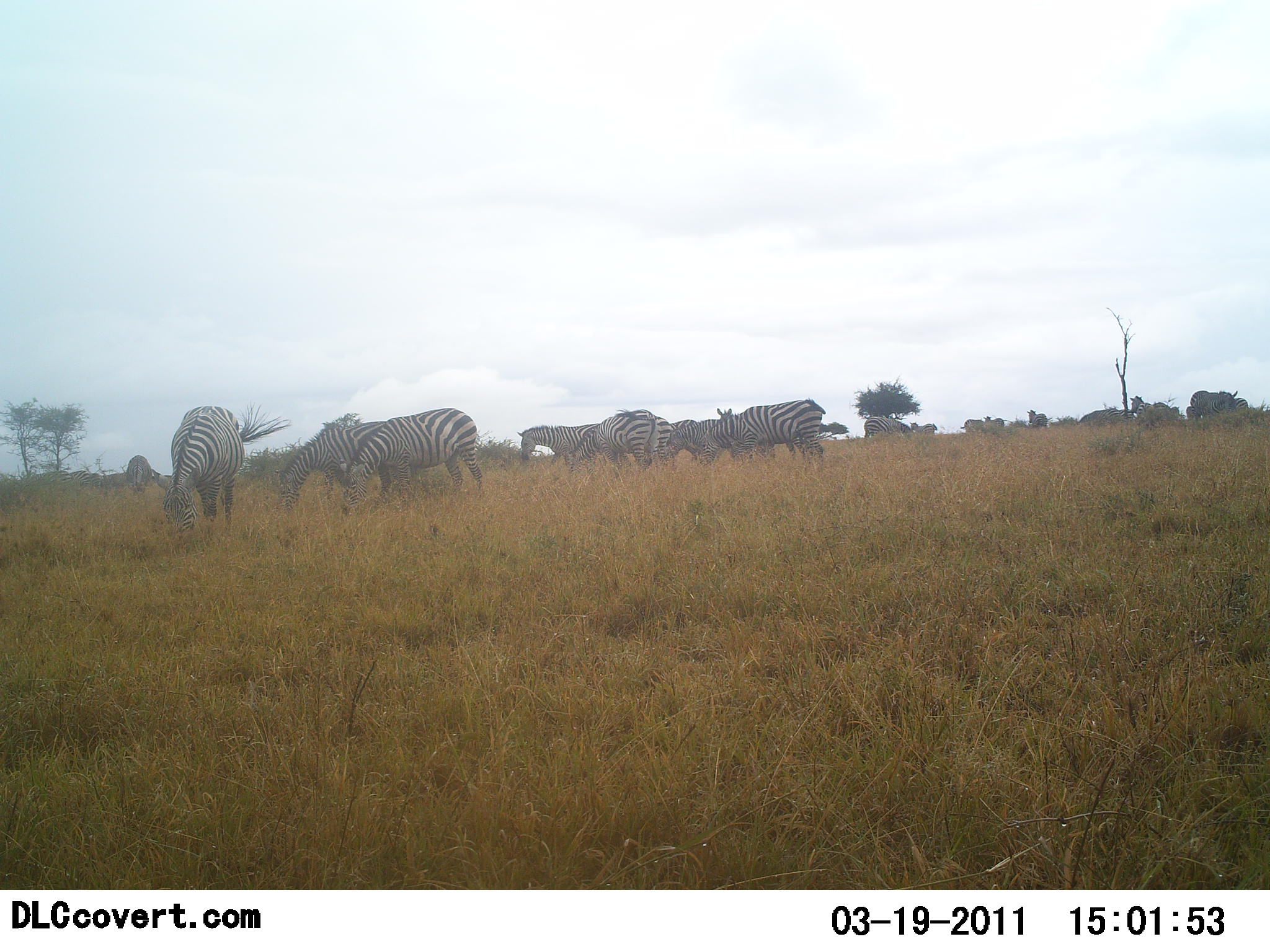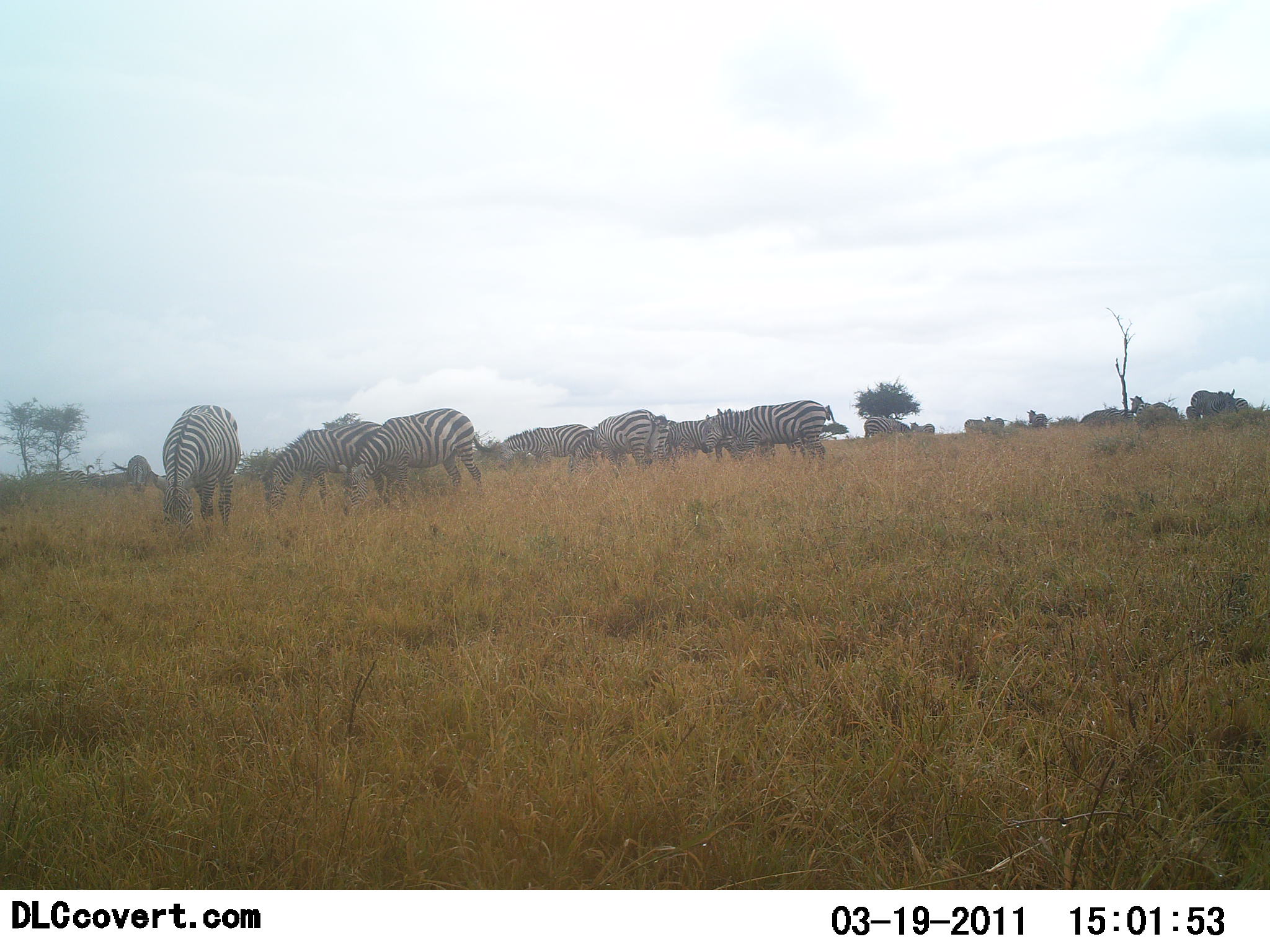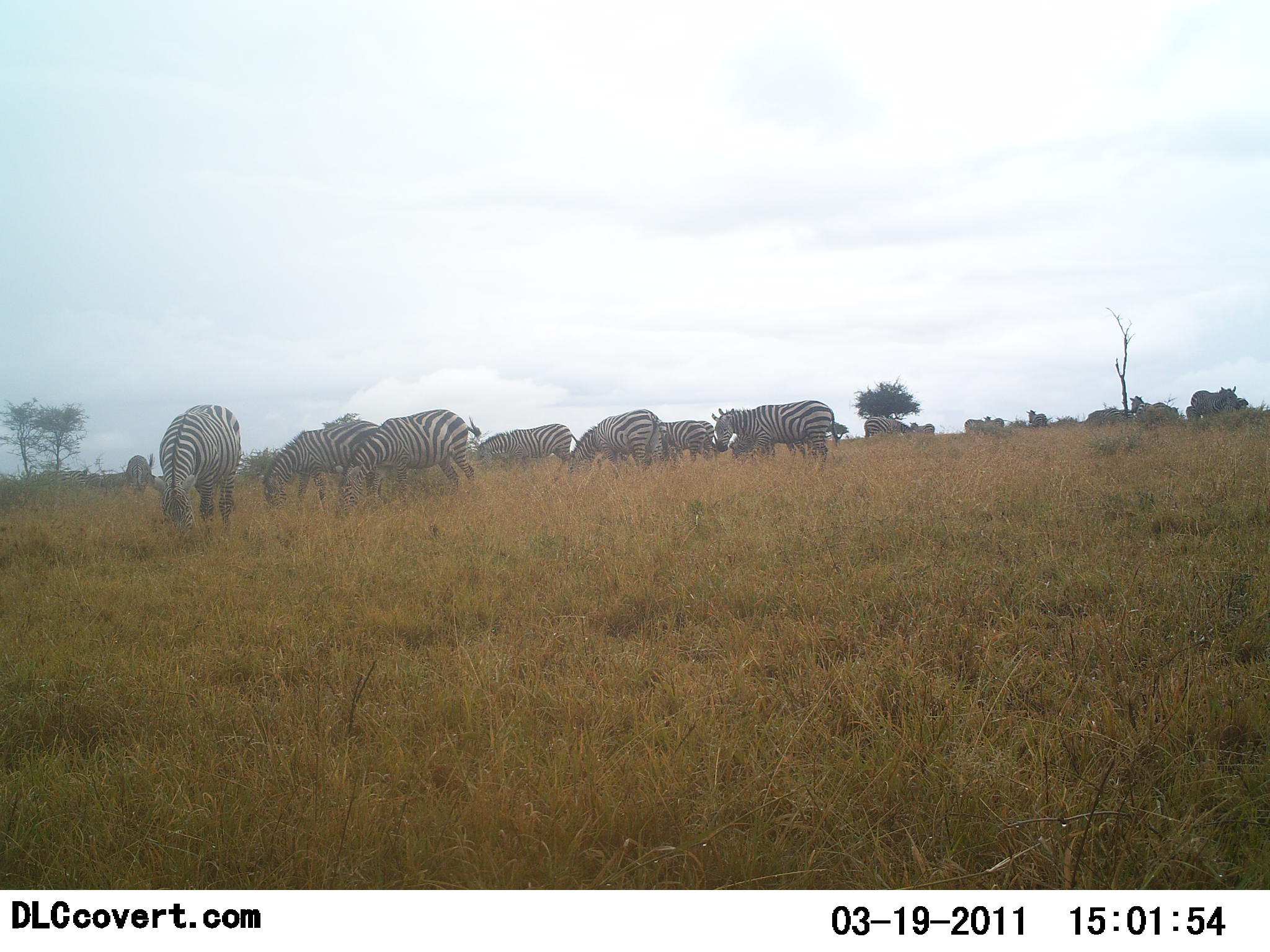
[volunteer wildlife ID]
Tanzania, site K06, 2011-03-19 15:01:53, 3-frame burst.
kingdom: Animalia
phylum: Chordata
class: Mammalia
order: Perissodactyla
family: Equidae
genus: Equus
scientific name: Equus quagga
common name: plains zebra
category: zebra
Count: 10.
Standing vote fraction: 29%.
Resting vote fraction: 0%.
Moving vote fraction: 36%.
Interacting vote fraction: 0%.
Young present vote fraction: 0%.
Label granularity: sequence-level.